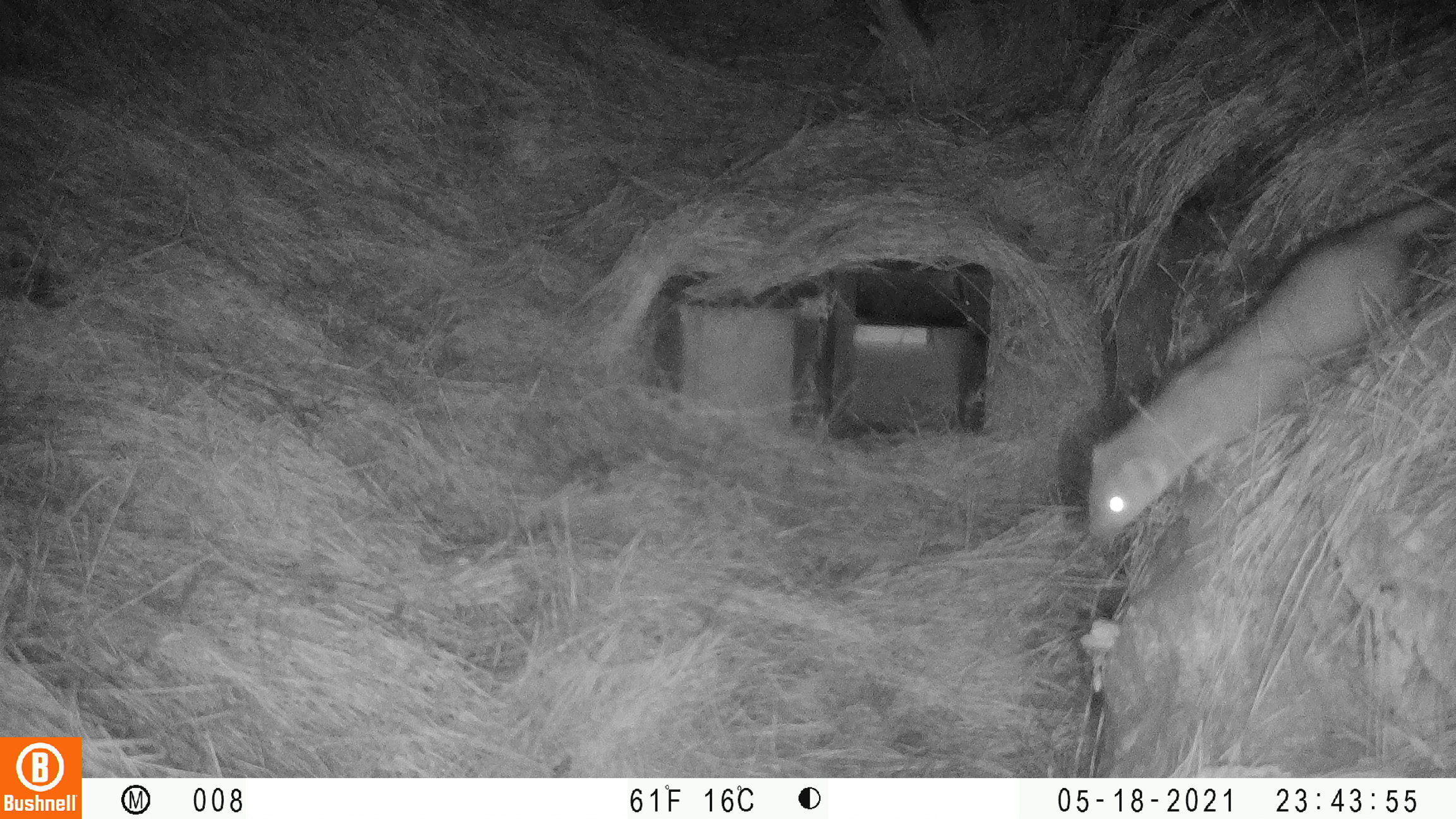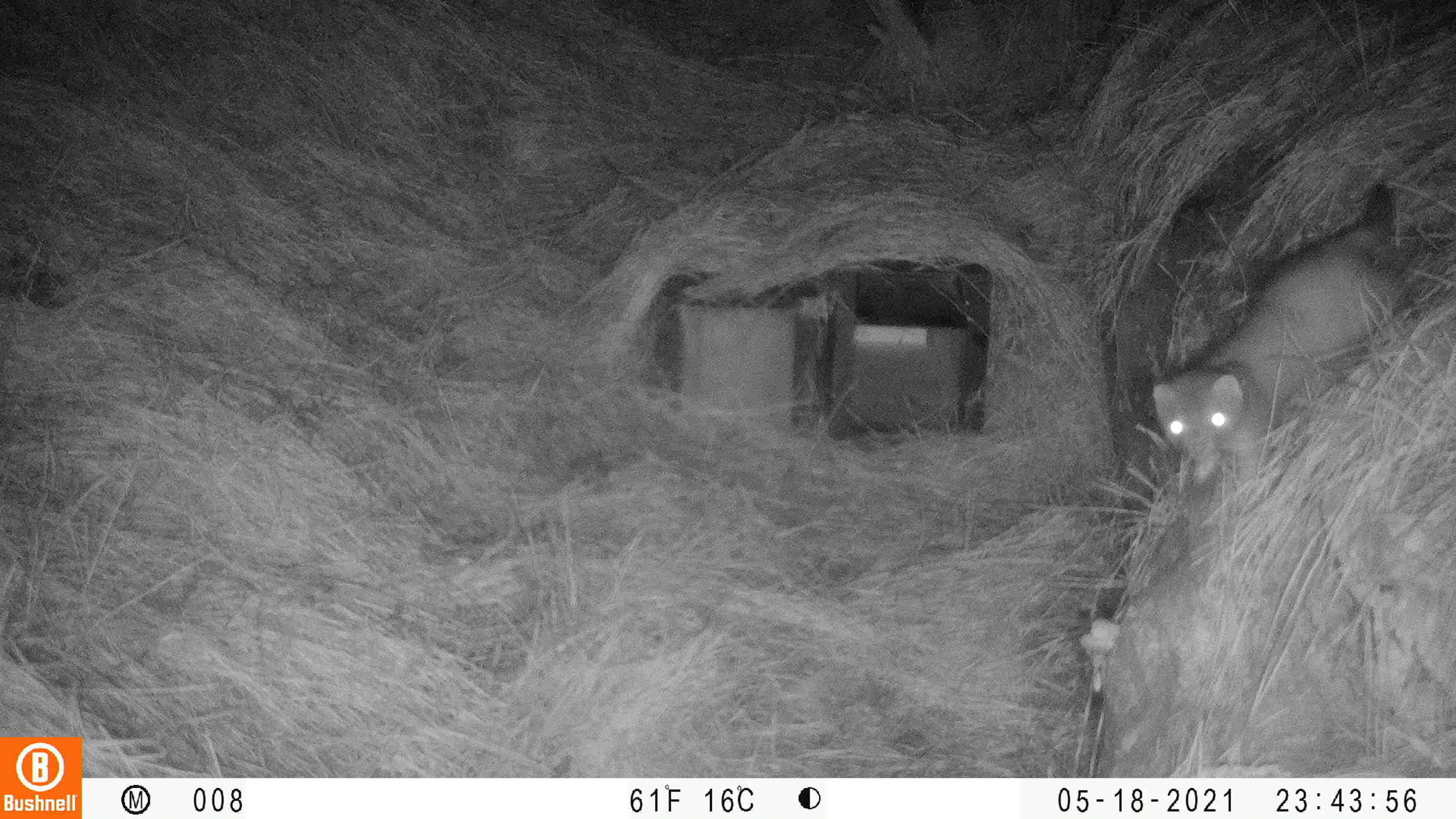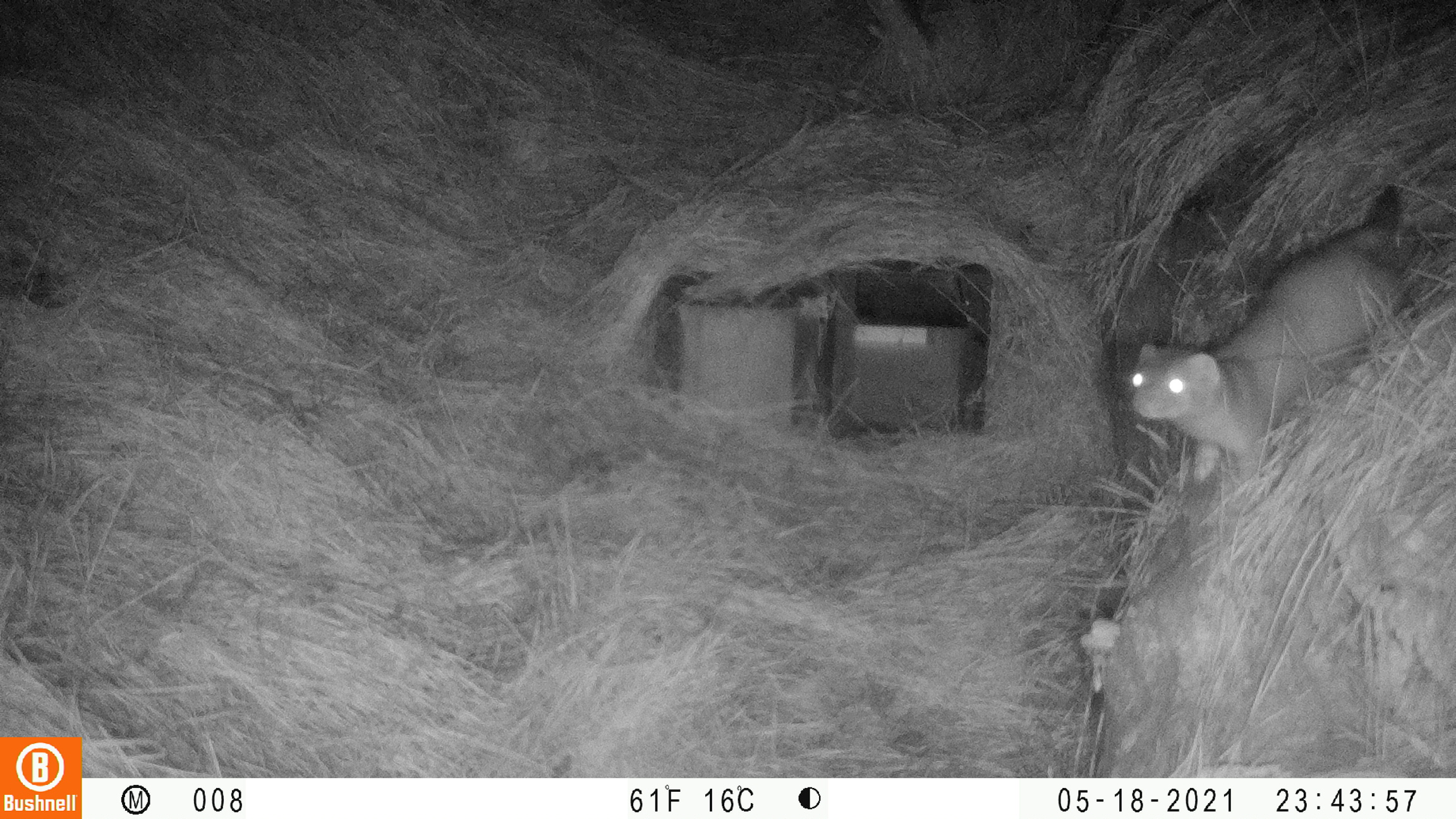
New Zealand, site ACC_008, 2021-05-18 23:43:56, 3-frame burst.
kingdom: Animalia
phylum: Chordata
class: Mammalia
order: Carnivora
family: Mustelidae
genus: Mustela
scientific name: Mustela erminea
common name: stoat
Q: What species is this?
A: Stoat (Mustela erminea).